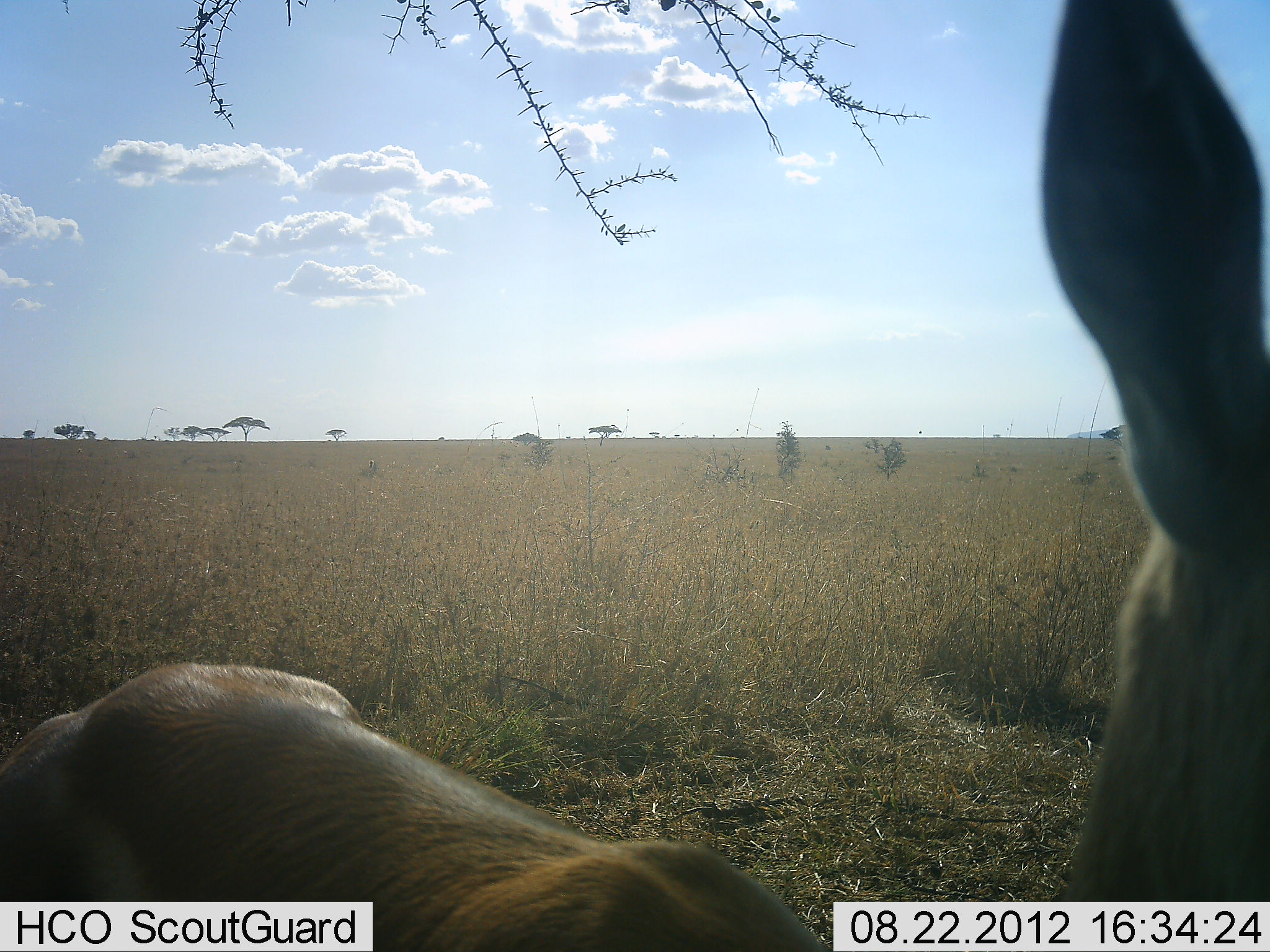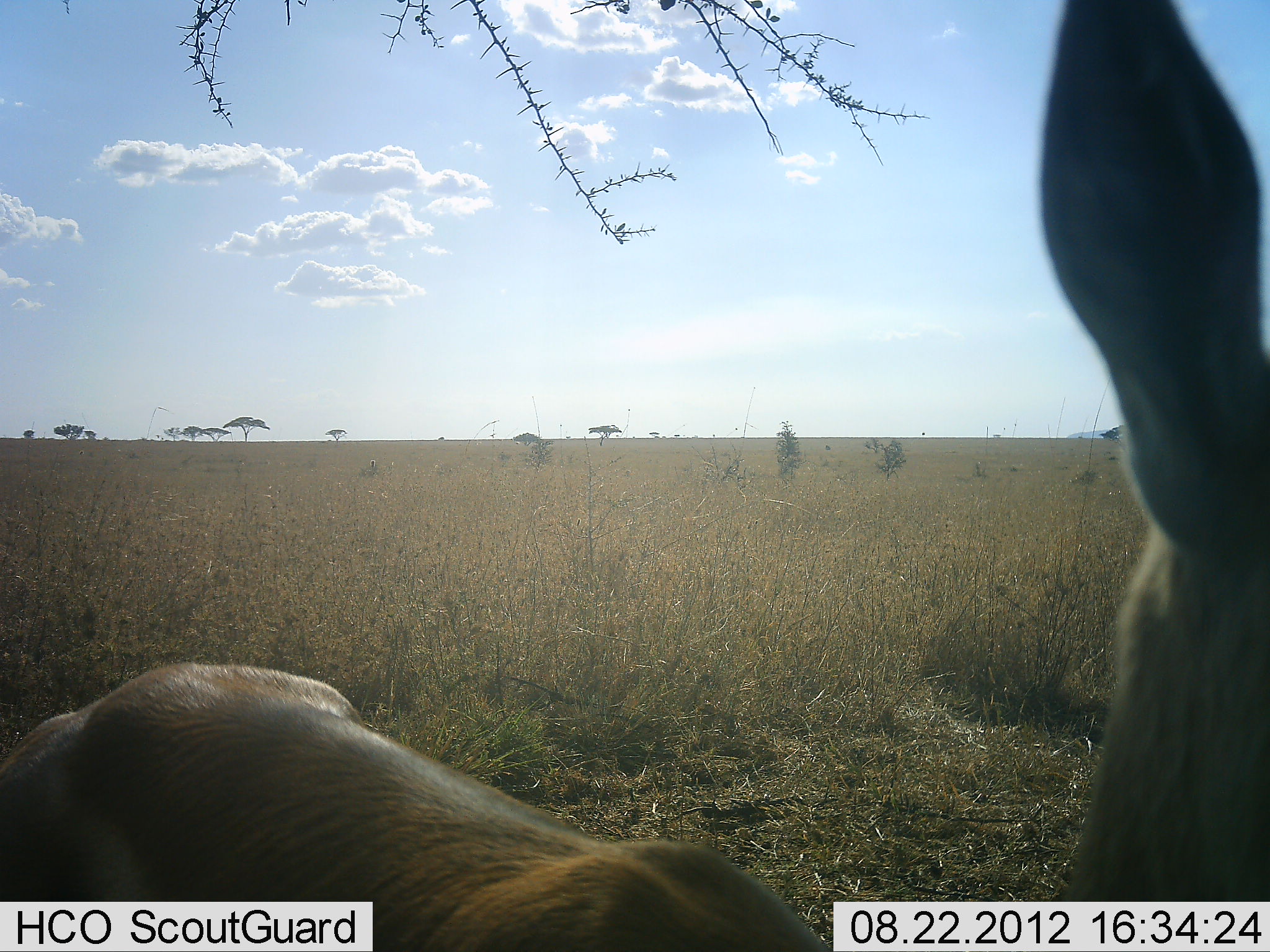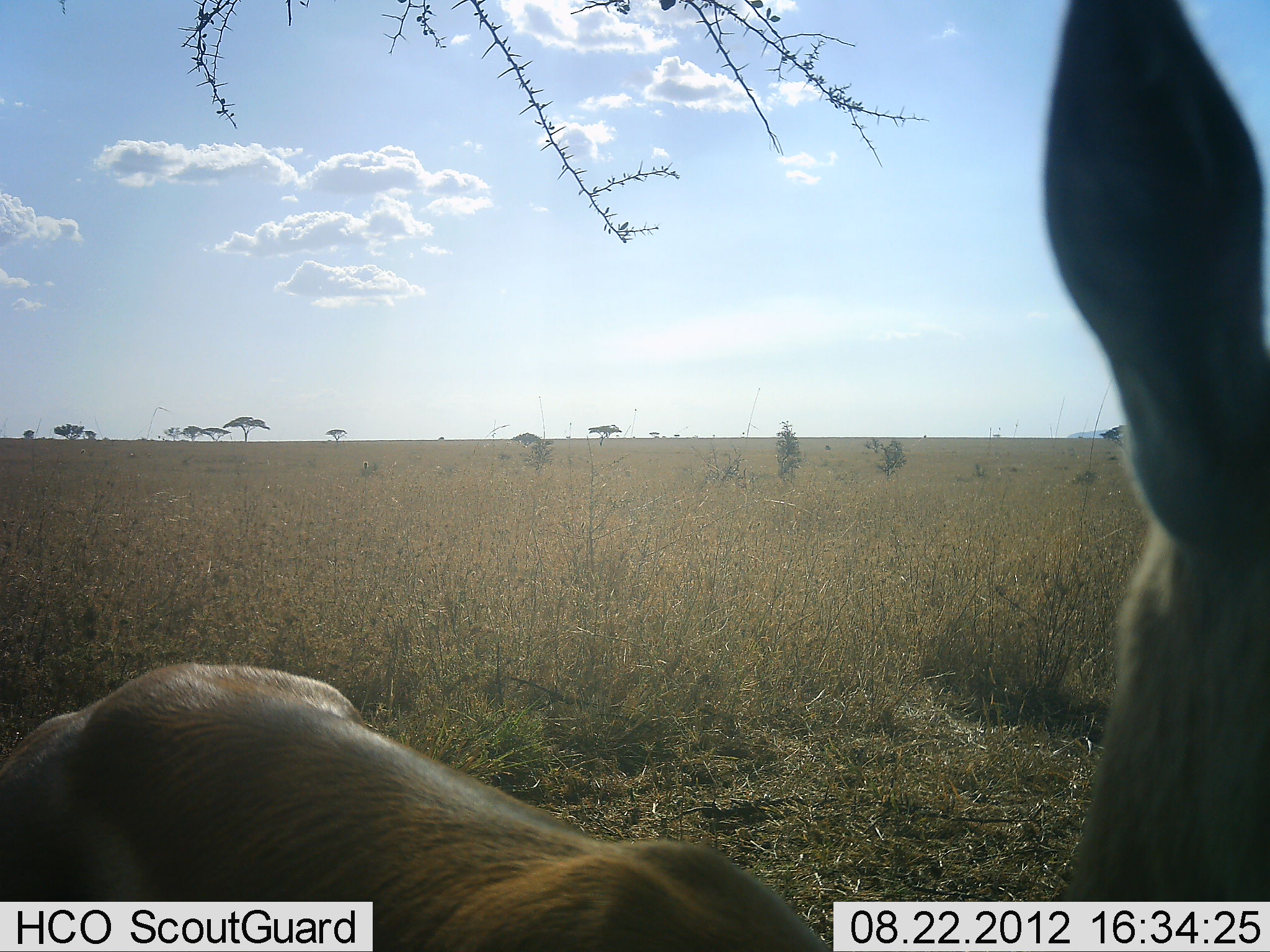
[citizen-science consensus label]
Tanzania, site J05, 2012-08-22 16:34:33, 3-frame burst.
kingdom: Animalia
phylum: Chordata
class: Mammalia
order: Artiodactyla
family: Bovidae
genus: Aepyceros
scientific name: Aepyceros melampus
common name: impala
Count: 1.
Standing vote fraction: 86%.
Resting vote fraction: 14%.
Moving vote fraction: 0%.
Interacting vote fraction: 0%.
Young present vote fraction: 0%.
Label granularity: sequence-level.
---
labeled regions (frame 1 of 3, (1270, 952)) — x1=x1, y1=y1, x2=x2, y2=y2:
animal: x1=1, y1=1, x2=1269, y2=952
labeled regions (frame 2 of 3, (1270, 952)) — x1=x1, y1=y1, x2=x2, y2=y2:
animal: x1=0, y1=0, x2=1270, y2=952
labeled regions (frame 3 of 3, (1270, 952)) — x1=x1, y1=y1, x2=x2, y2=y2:
animal: x1=1, y1=1, x2=1270, y2=951